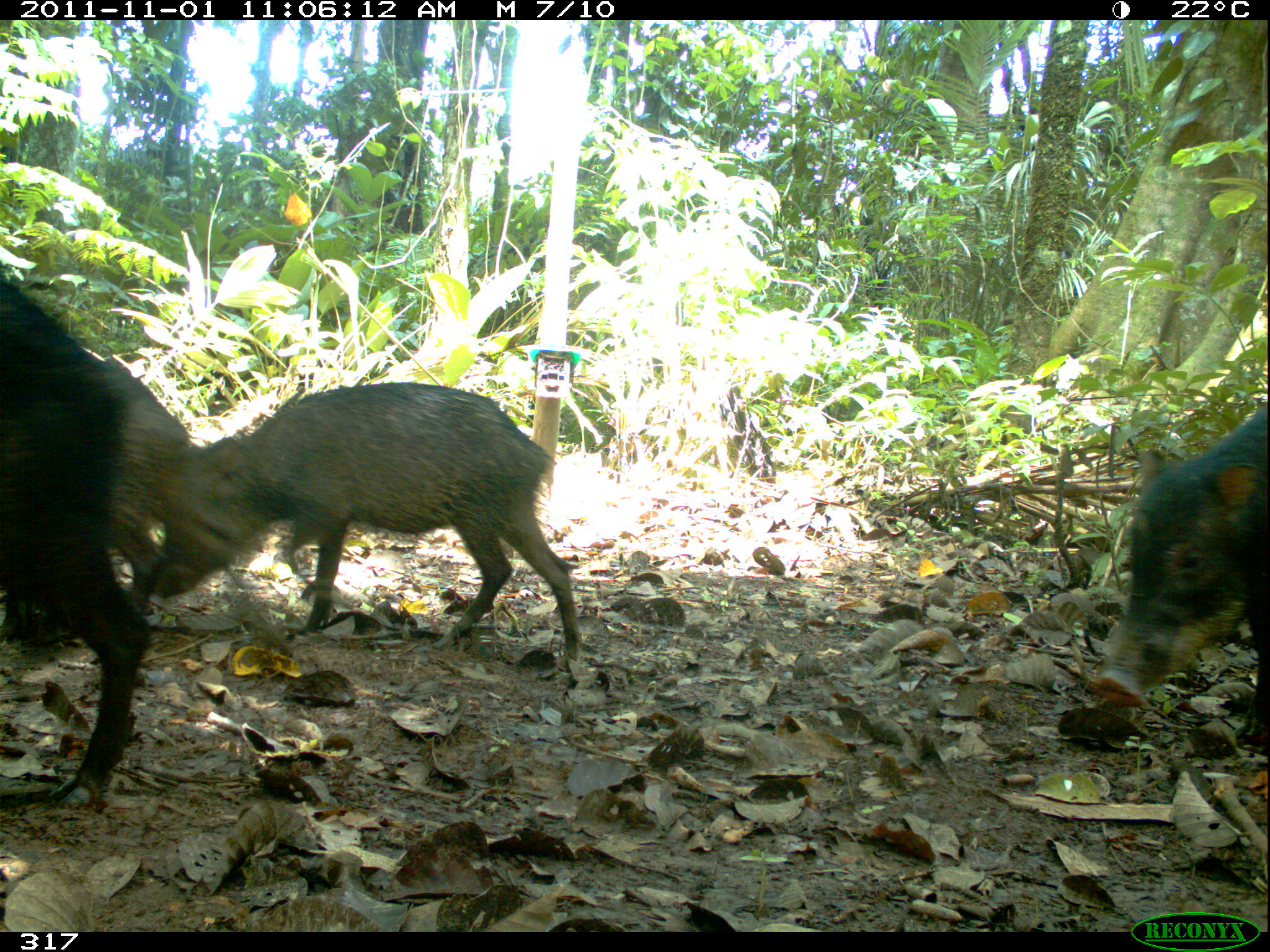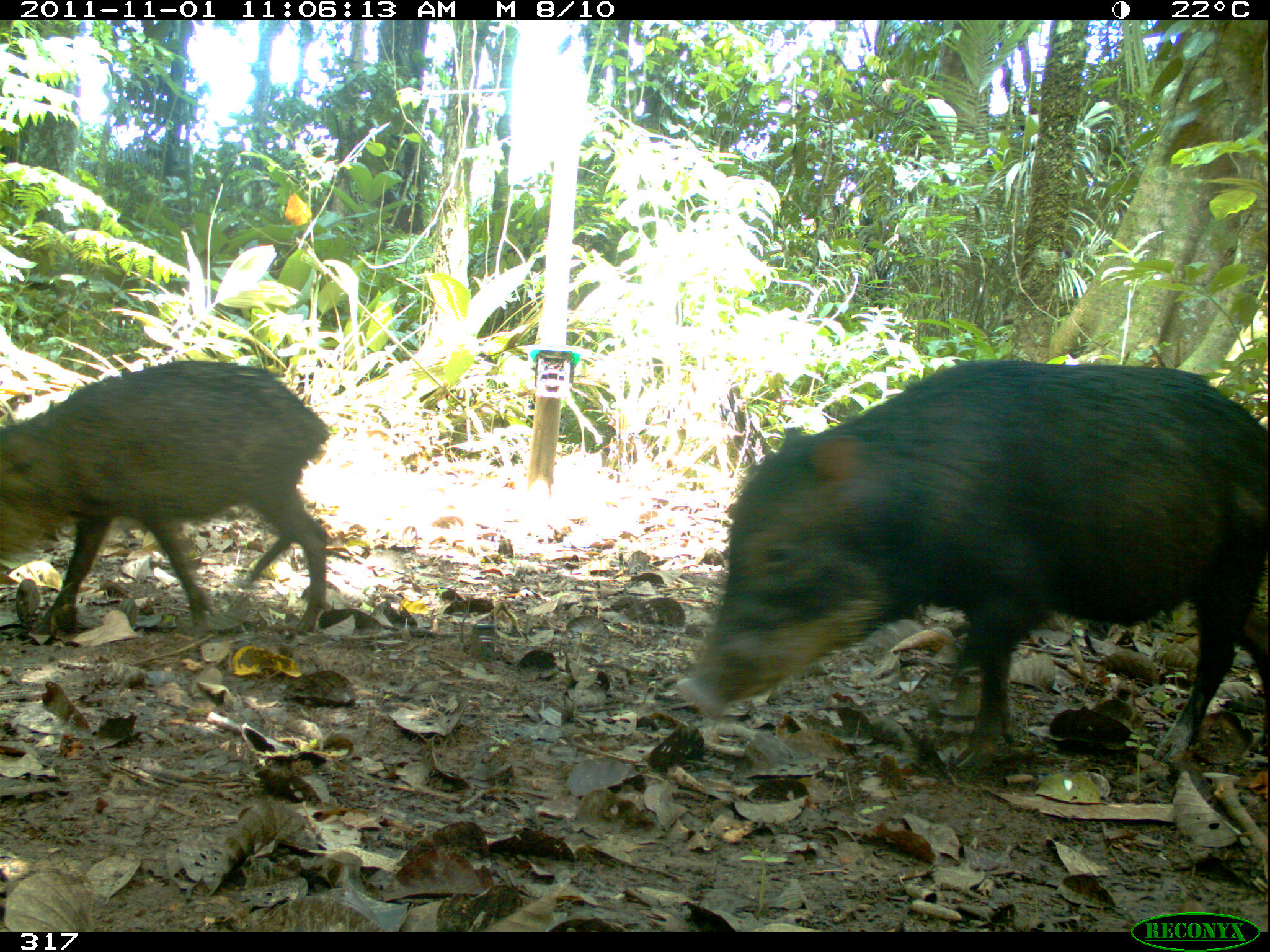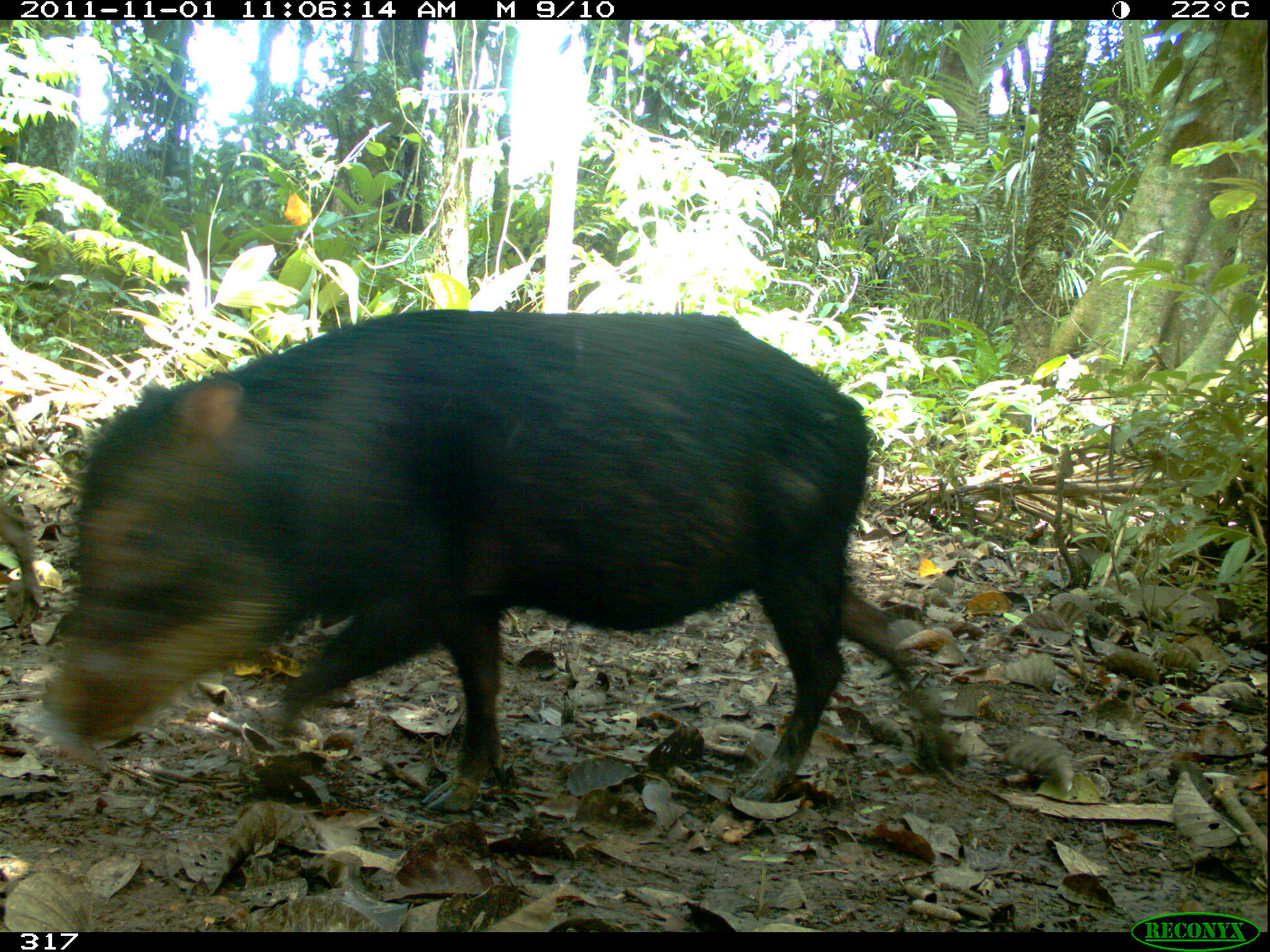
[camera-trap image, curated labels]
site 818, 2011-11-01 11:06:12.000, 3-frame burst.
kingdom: Animalia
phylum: Chordata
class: Mammalia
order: Artiodactyla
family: Tayassuidae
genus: Tayassu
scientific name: Tayassu pecari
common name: white-lipped peccary